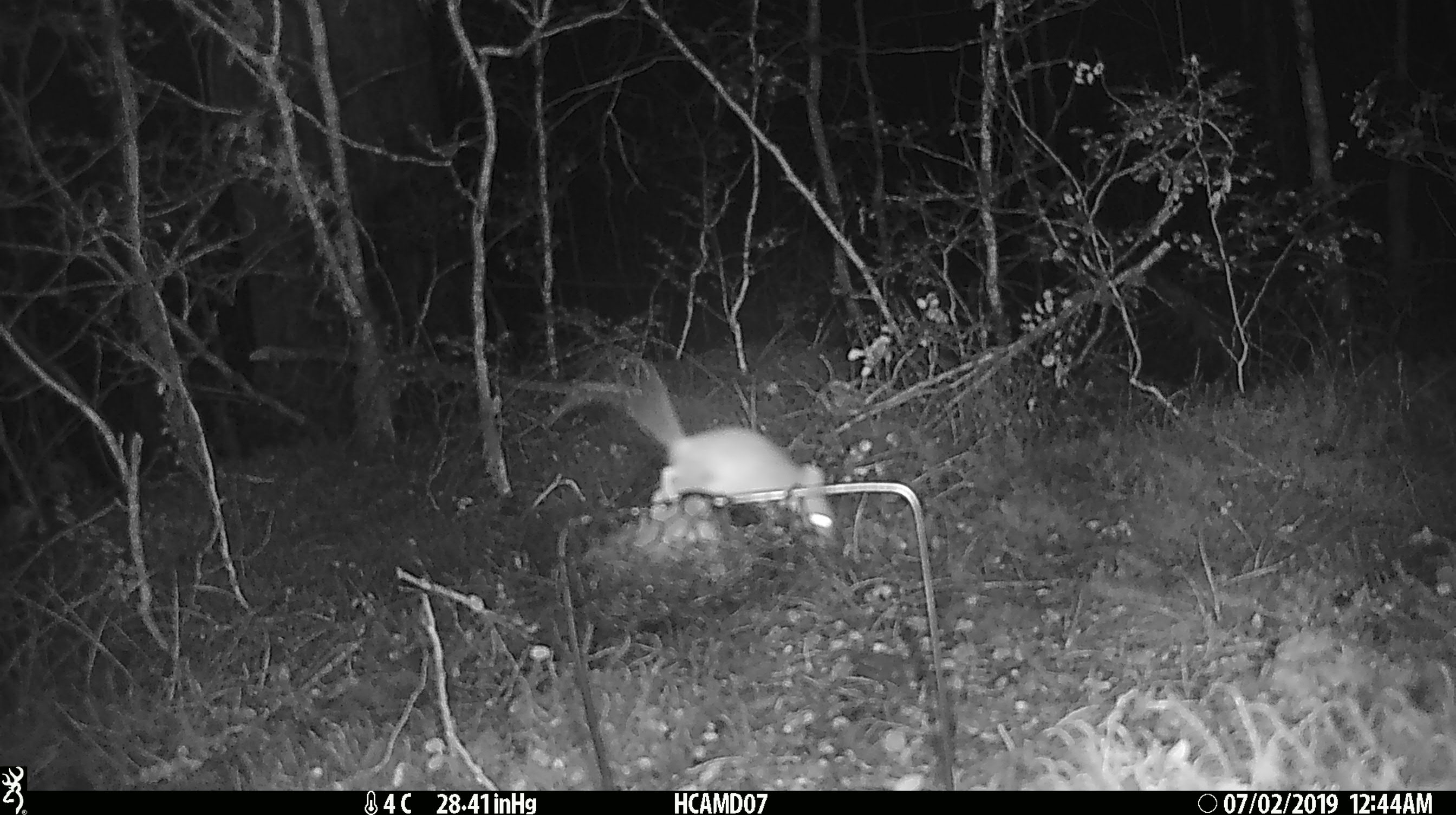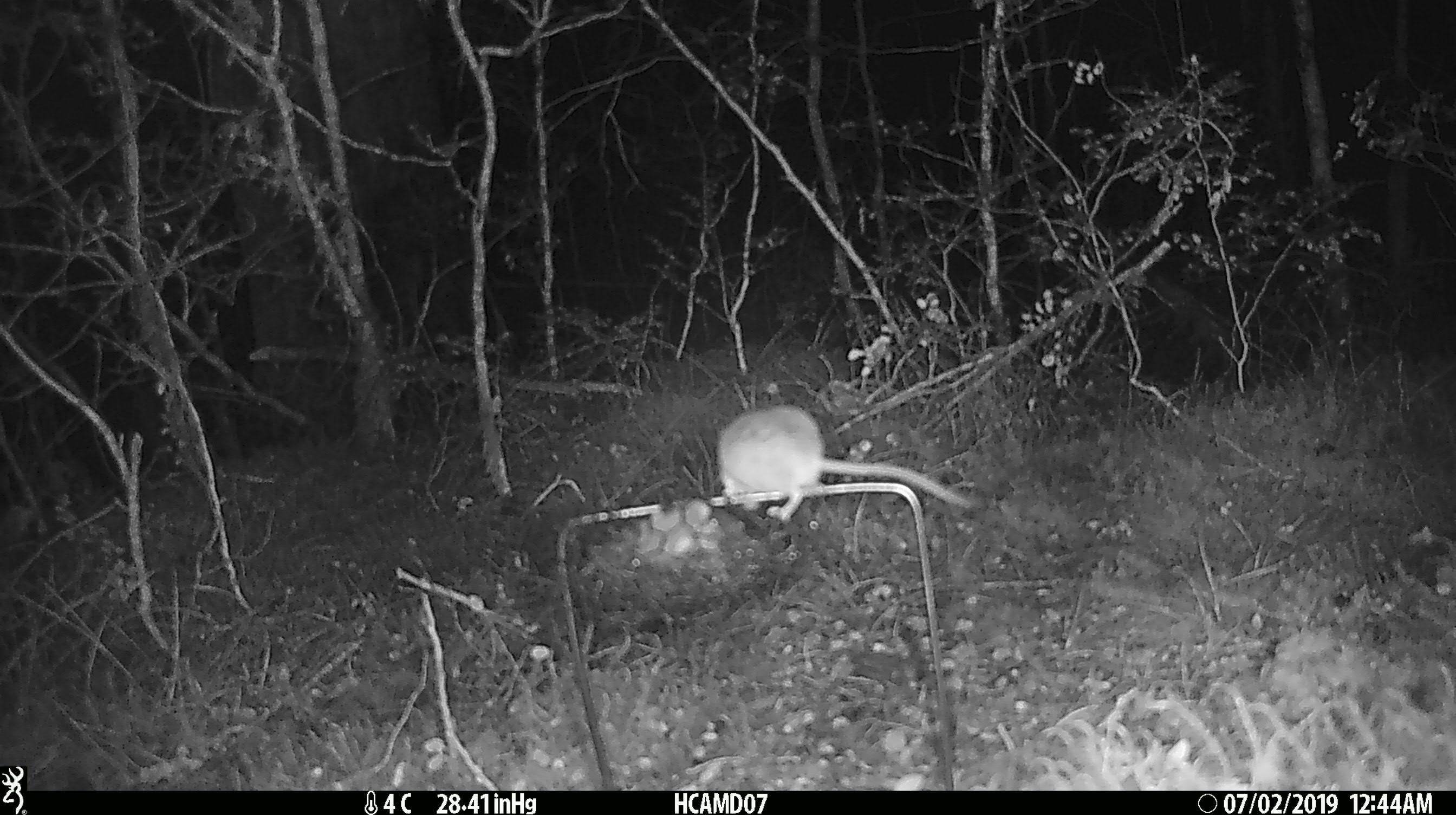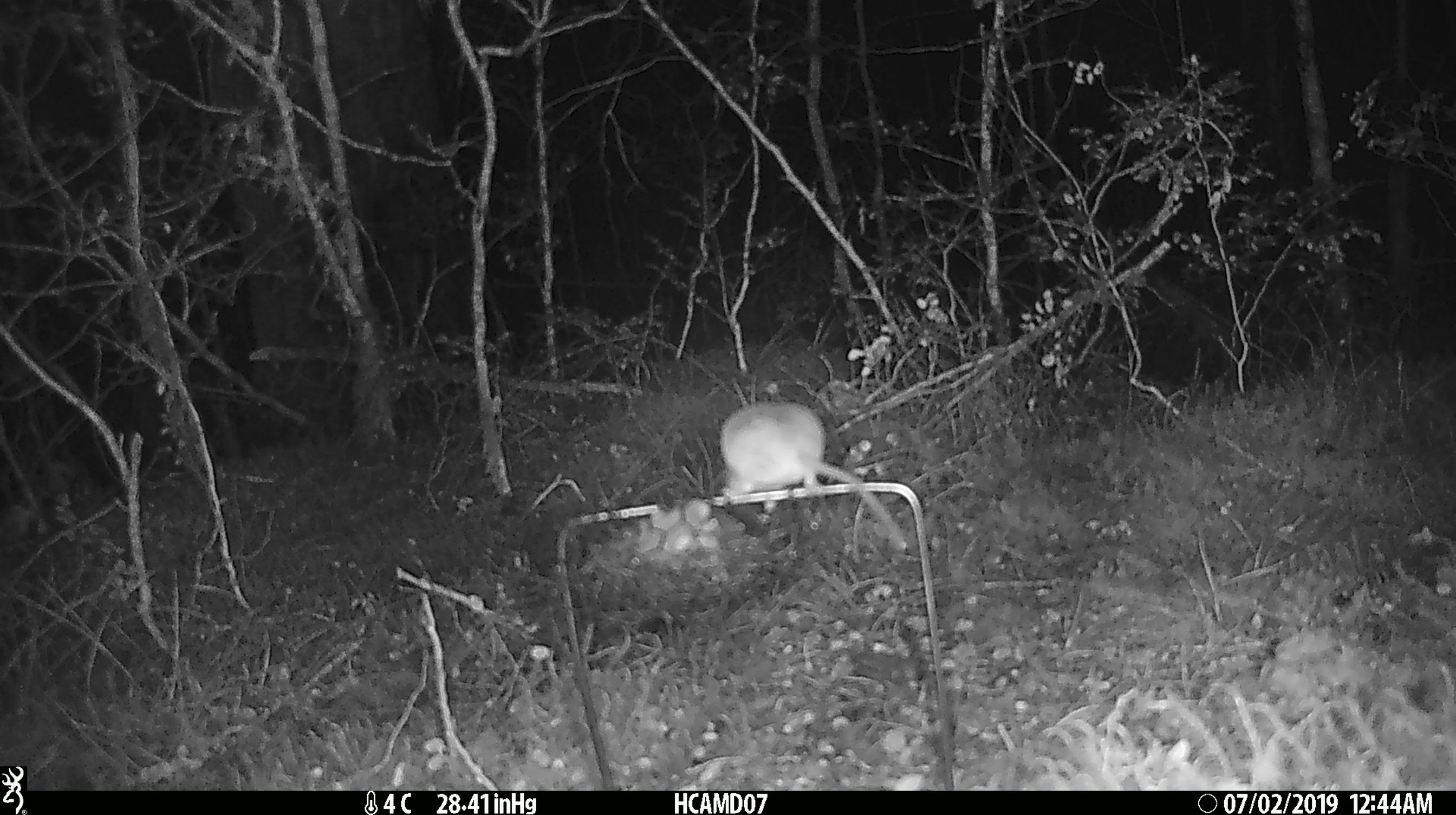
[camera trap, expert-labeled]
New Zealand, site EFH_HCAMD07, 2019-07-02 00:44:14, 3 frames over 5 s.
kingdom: Animalia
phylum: Chordata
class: Mammalia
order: Rodentia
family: Muridae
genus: Mus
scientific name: Mus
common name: mouse